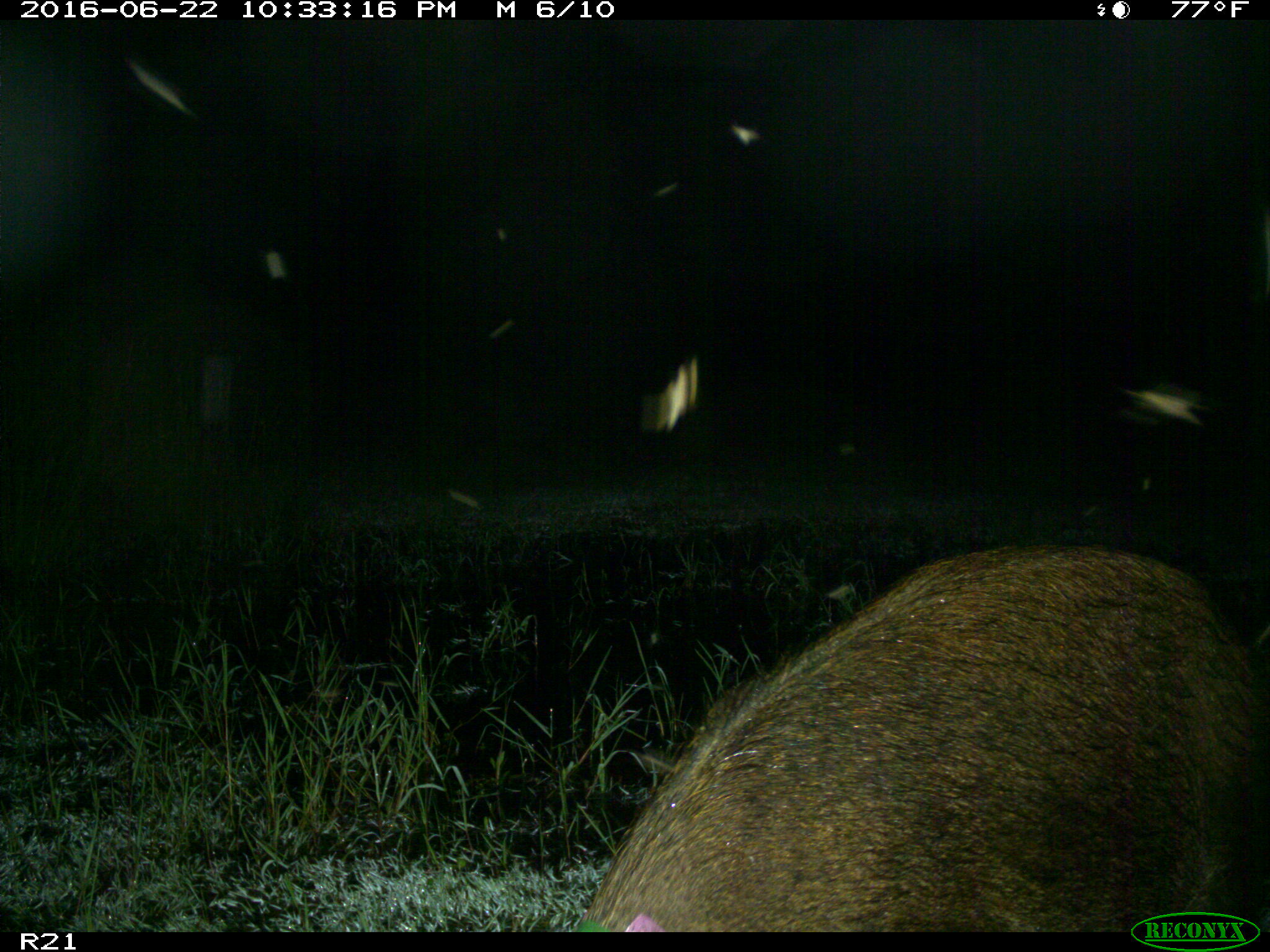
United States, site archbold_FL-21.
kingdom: Animalia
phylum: Chordata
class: Mammalia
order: Artiodactyla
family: Suidae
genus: Sus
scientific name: Sus scrofa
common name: wild boar